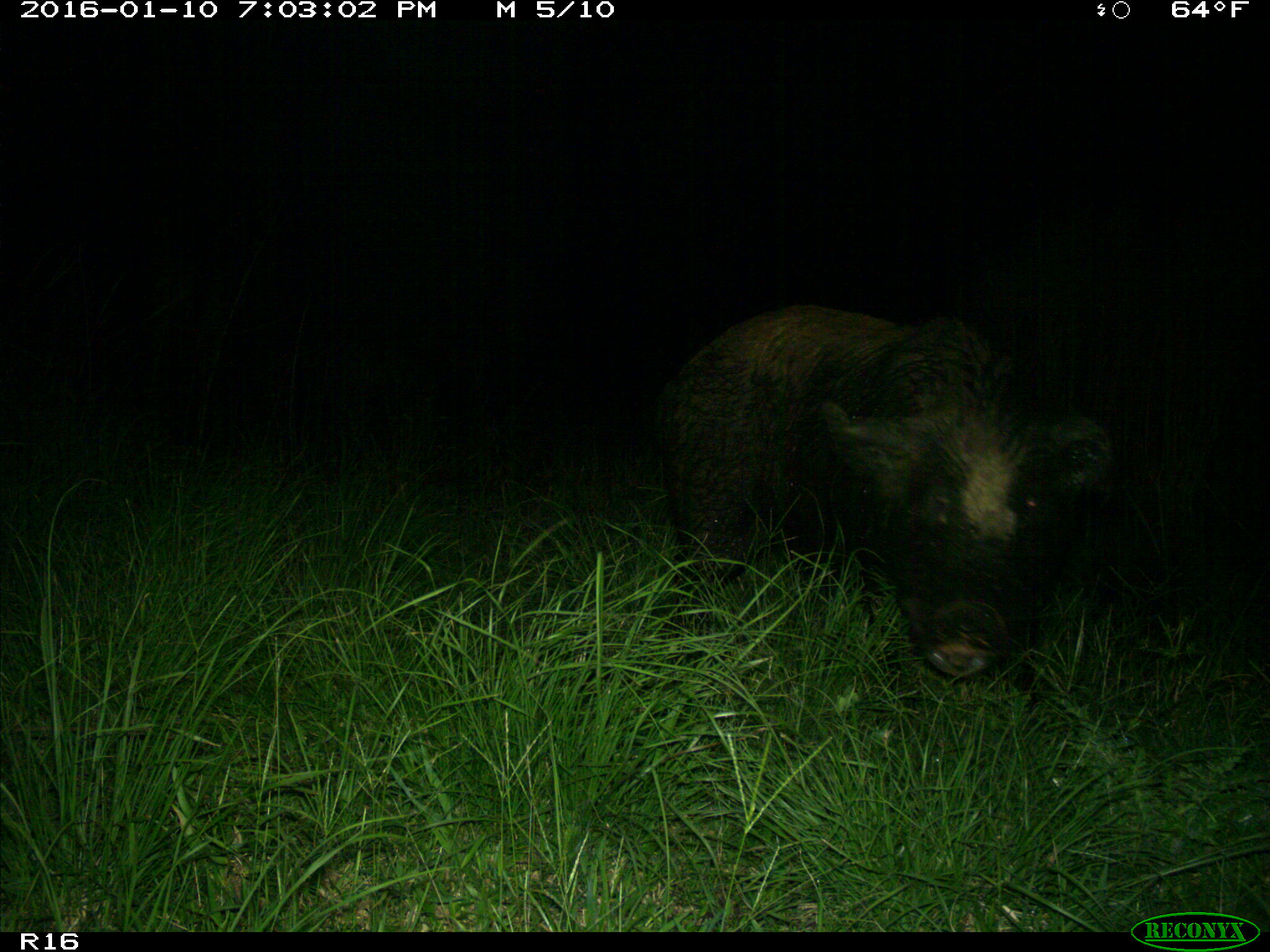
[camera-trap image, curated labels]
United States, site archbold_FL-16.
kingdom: Animalia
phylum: Chordata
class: Mammalia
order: Artiodactyla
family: Suidae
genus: Sus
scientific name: Sus scrofa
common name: wild boar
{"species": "Sus scrofa (wild boar)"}